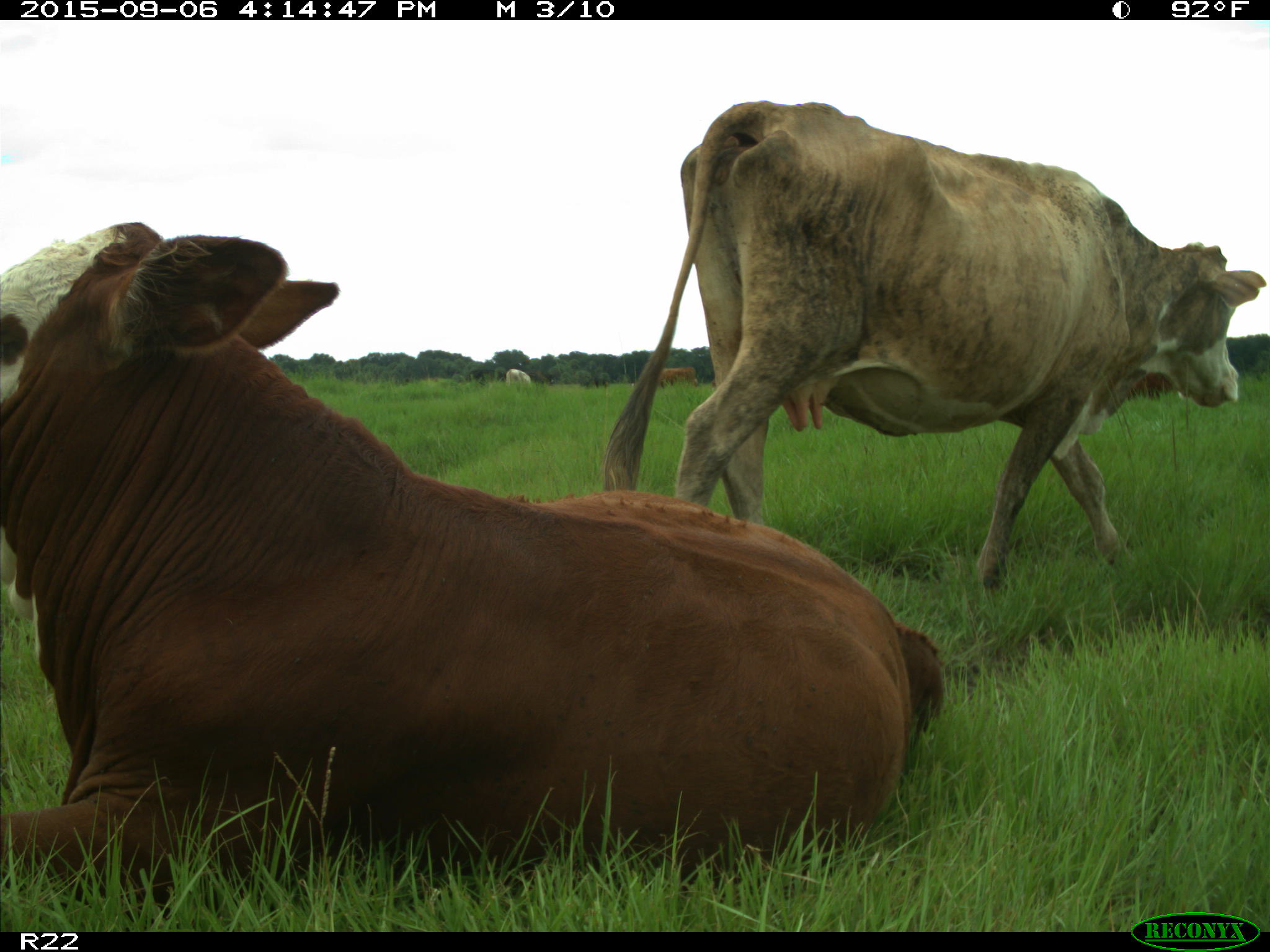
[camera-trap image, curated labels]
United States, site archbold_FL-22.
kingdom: Animalia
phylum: Chordata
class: Mammalia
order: Artiodactyla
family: Bovidae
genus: Bos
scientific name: Bos taurus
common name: domestic cow